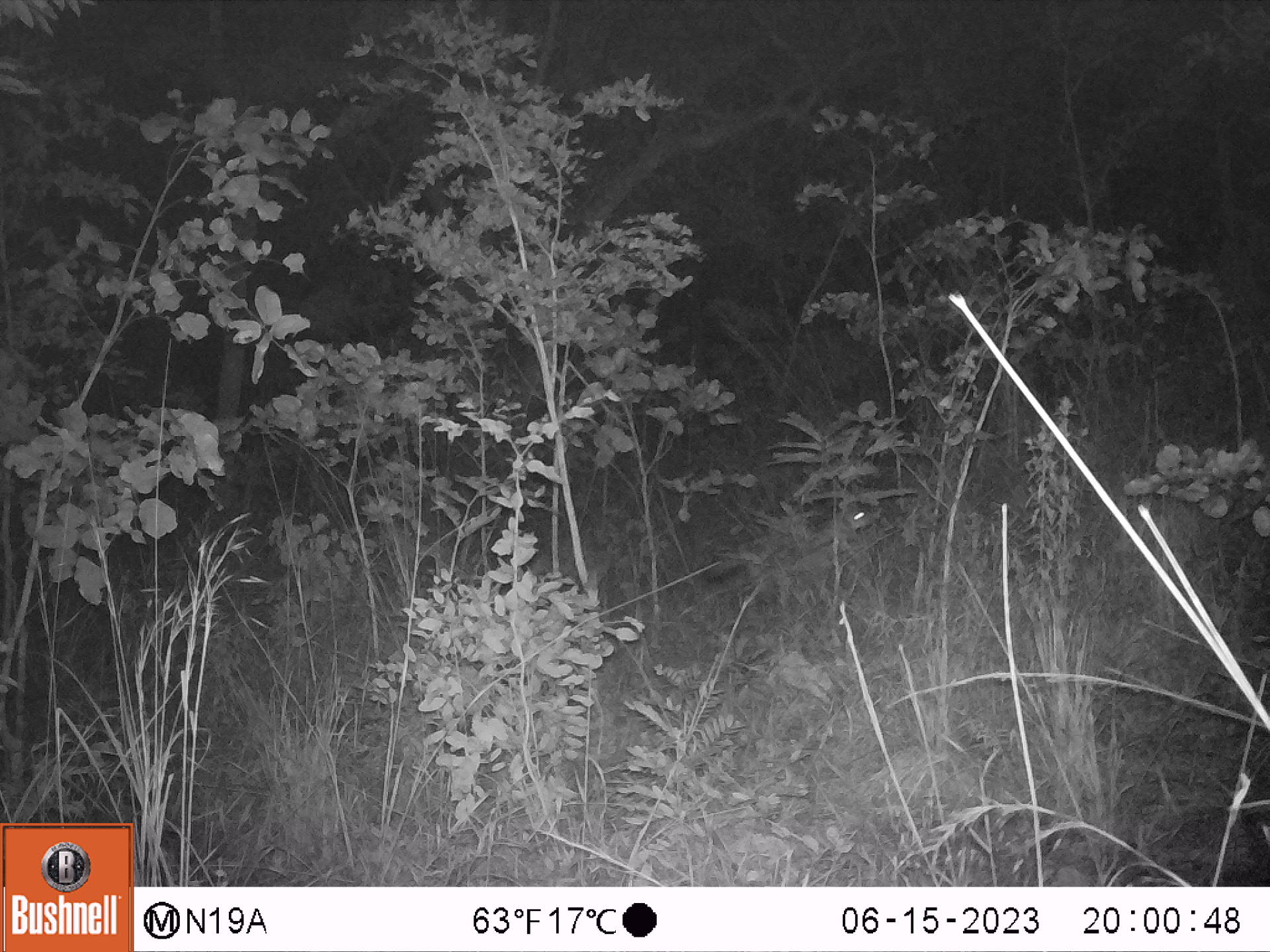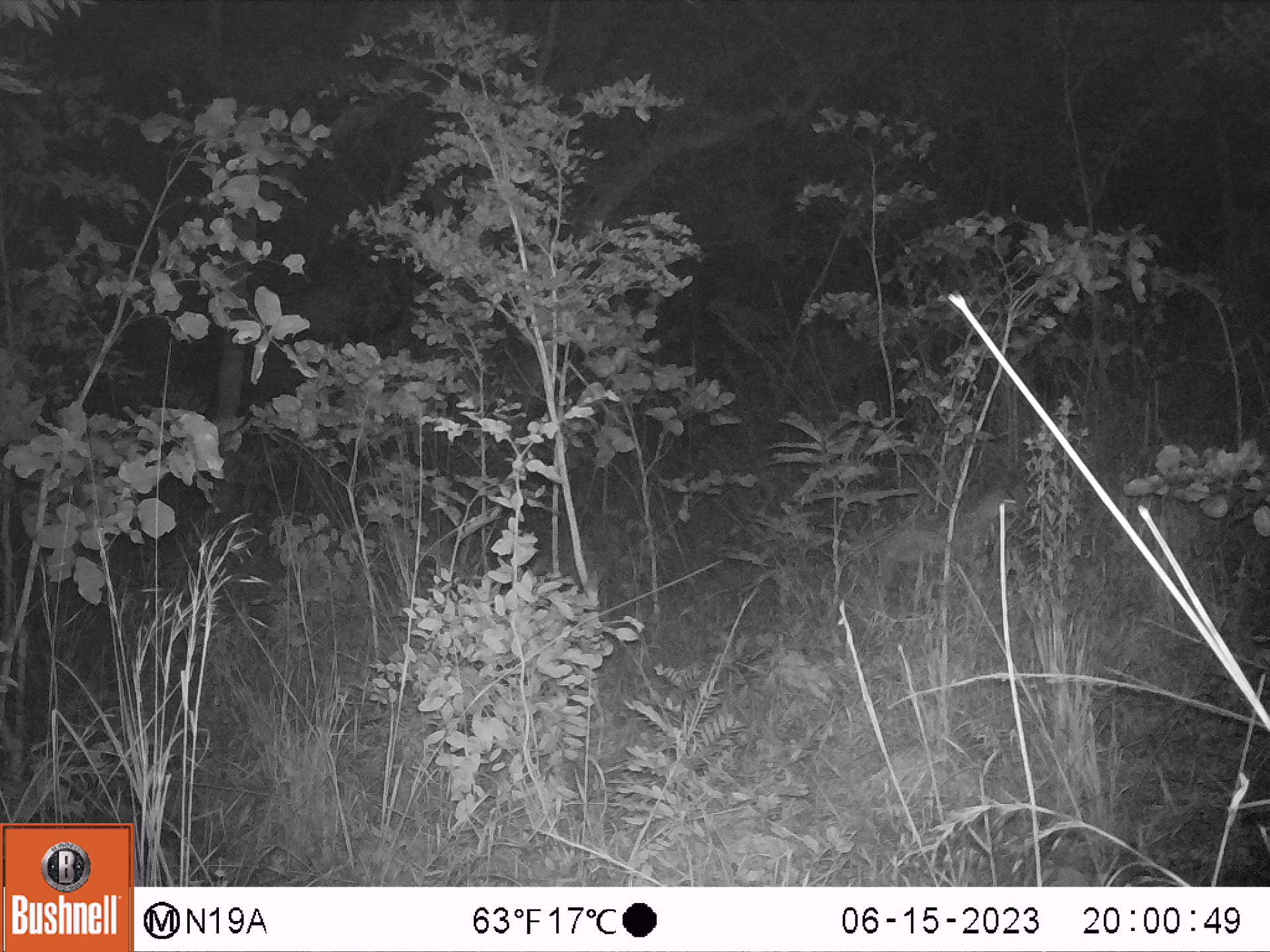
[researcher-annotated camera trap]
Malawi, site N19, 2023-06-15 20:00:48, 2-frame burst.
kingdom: Animalia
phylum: Chordata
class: Mammalia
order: Artiodactyla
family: Bovidae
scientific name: Antilopinae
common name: small antelope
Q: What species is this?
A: Small antelope (Antilopinae).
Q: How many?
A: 1.